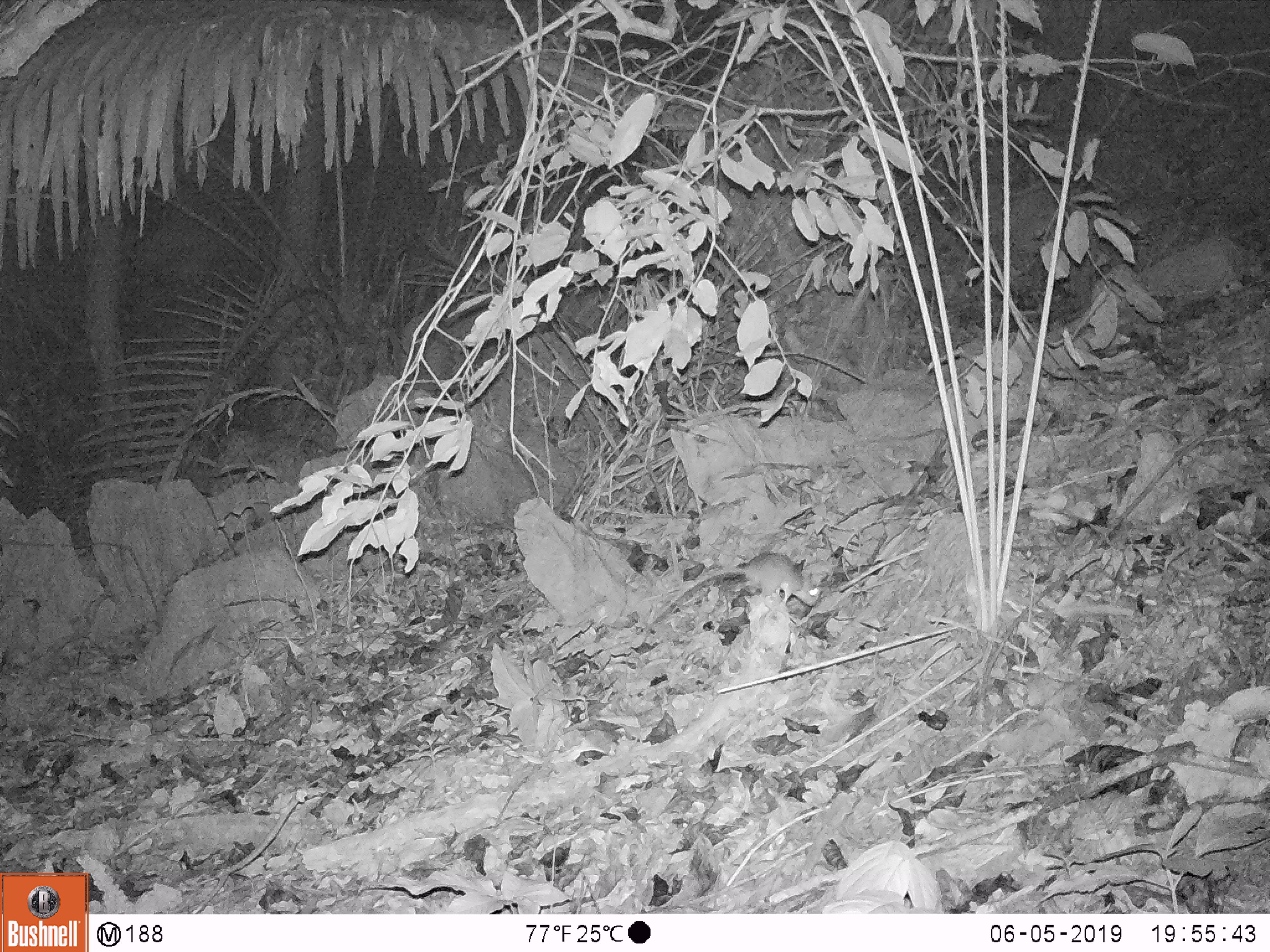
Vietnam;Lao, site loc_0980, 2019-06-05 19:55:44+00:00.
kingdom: Animalia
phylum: Chordata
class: Mammalia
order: Rodentia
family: Muridae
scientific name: Muridae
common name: old-world mice and rats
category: unidentified murid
Unidentified murid (old-world mice and rats) (Muridae). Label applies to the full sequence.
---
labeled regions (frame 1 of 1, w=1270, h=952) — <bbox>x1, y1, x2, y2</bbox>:
unidentified murid: <bbox>658, 551, 819, 607</bbox>